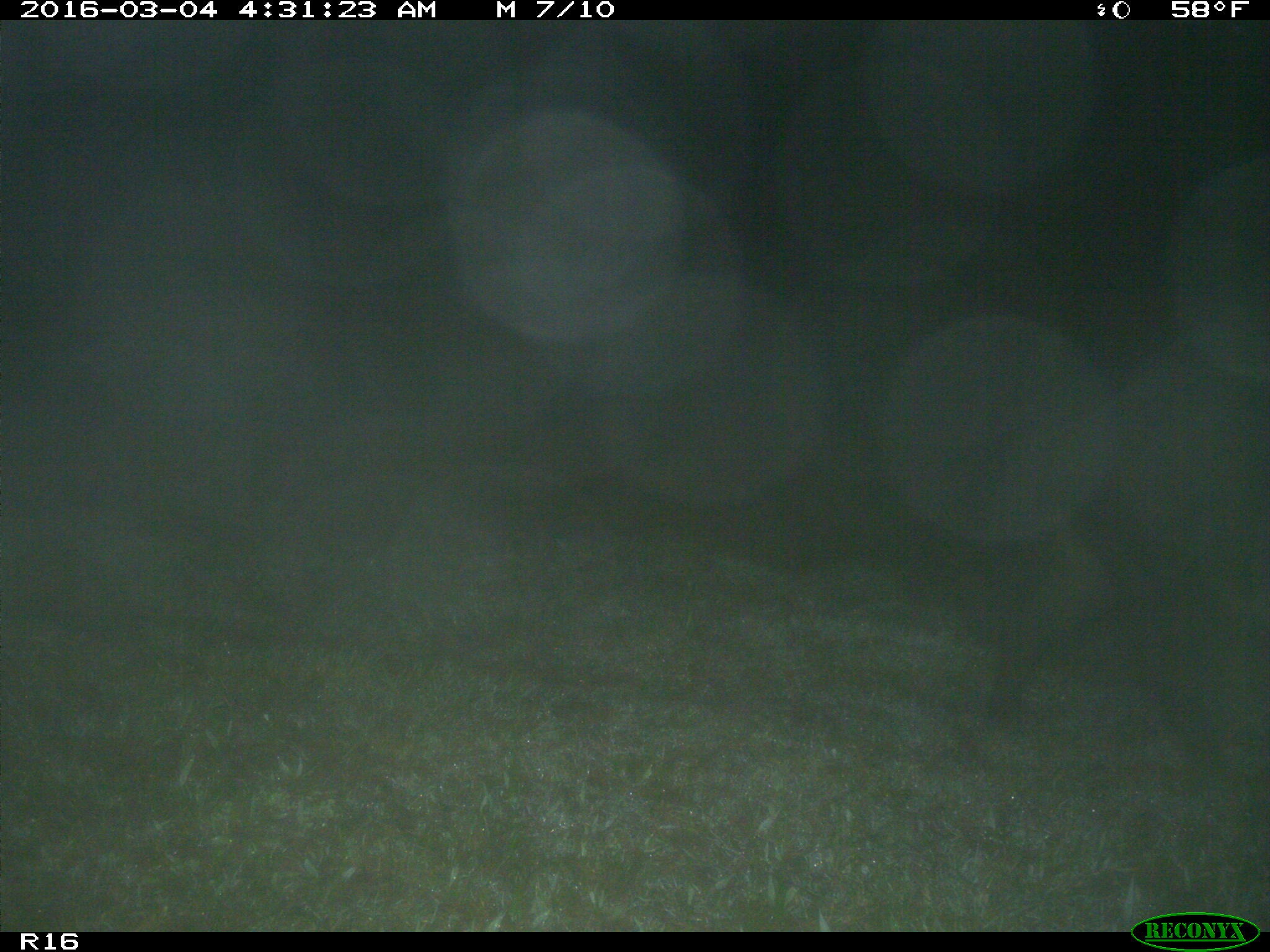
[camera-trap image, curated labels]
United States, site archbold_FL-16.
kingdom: Animalia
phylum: Chordata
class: Mammalia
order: Artiodactyla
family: Suidae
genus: Sus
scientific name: Sus scrofa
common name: wild boar